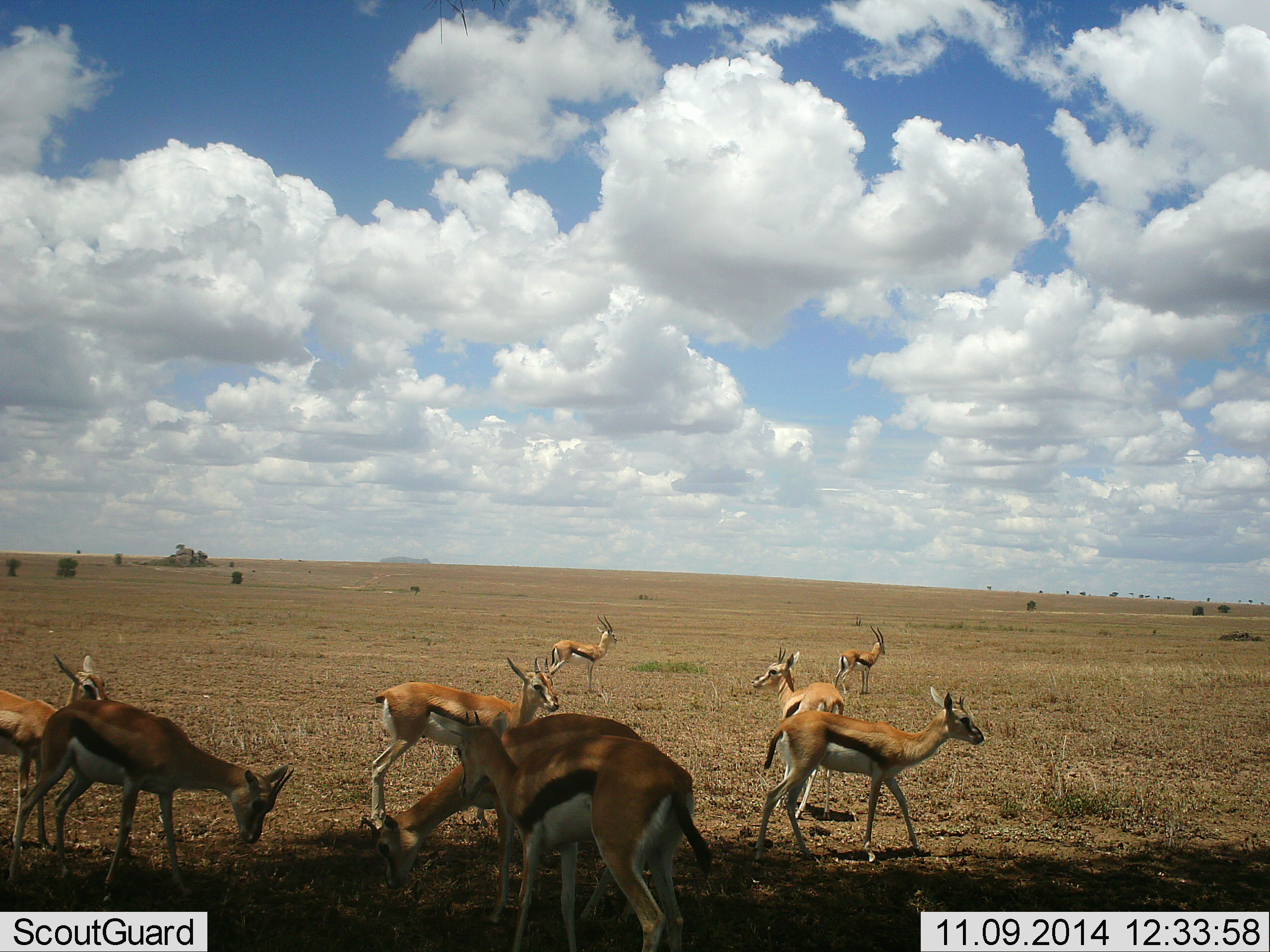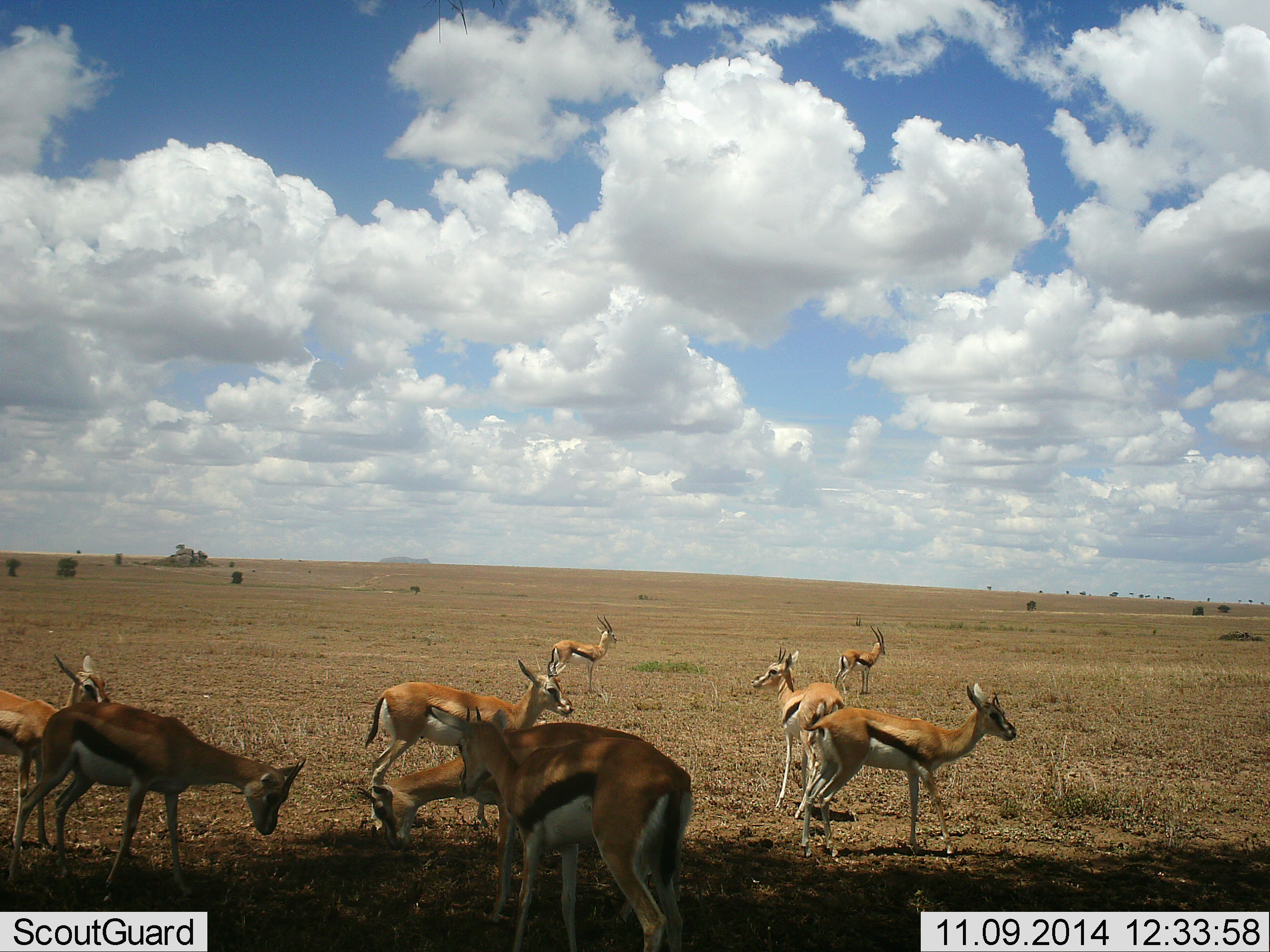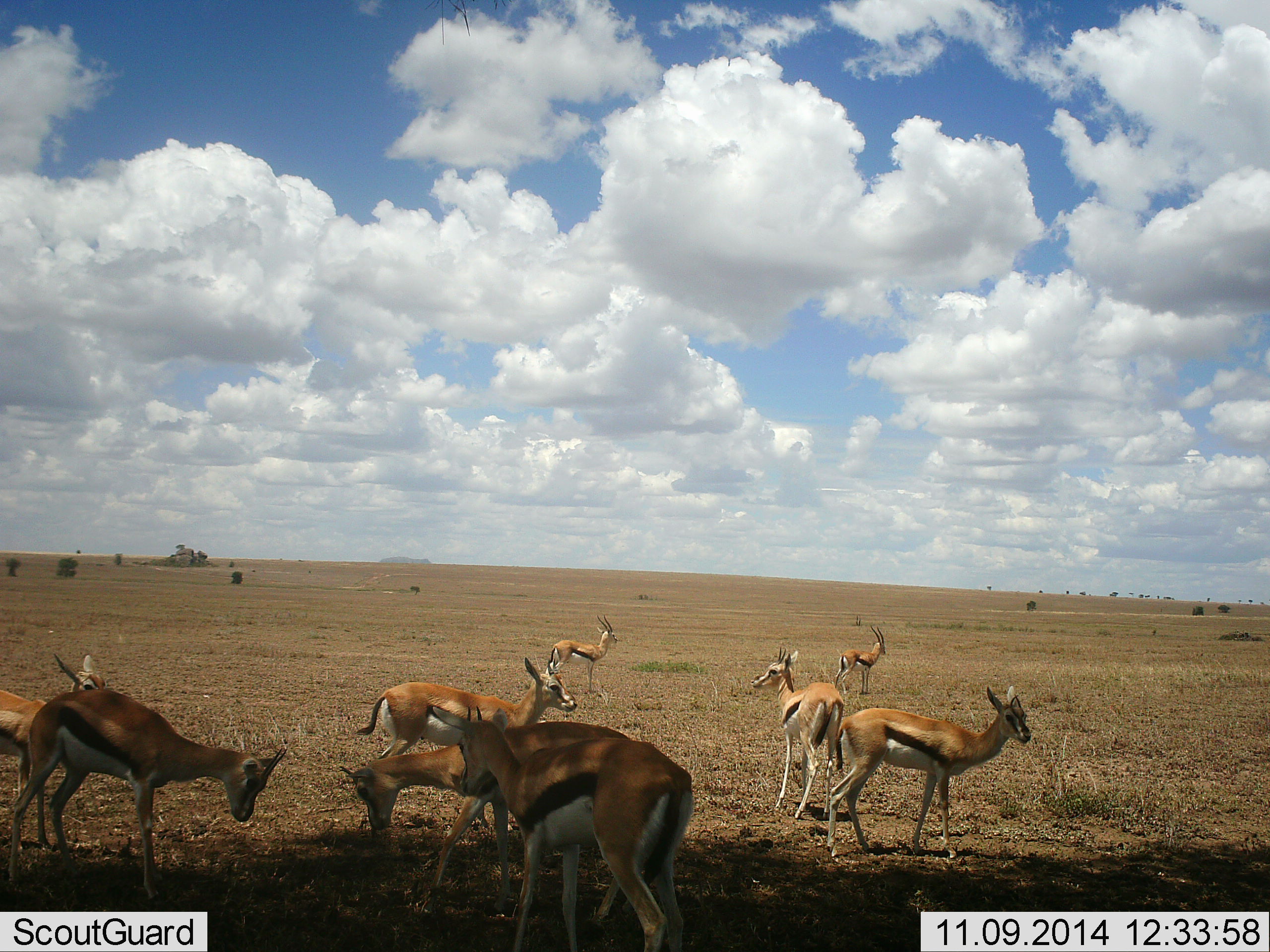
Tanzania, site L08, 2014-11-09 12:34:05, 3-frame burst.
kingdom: Animalia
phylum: Chordata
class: Mammalia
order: Artiodactyla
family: Bovidae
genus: Eudorcas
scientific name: Eudorcas thomsonii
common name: thomson's gazelle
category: gazellethomsons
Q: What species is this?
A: Gazellethomsons (thomson's gazelle) (Eudorcas thomsonii).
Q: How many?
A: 9.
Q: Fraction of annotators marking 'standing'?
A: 80%.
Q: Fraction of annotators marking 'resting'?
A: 10%.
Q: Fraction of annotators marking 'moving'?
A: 20%.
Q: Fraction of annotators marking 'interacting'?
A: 10%.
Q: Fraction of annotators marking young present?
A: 0%.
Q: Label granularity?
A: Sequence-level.